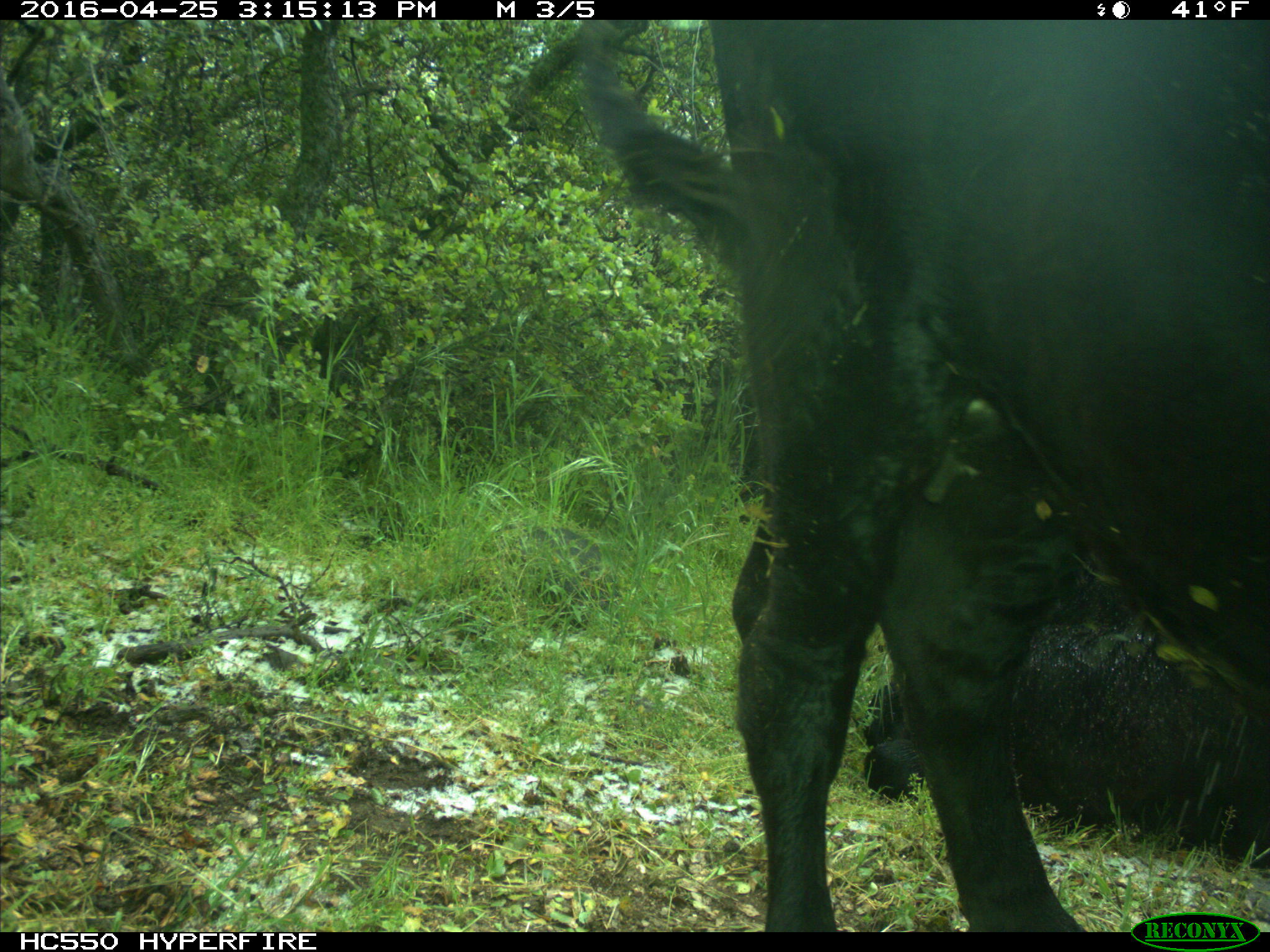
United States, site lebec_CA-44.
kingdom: Animalia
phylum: Chordata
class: Mammalia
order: Artiodactyla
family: Bovidae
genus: Bos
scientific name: Bos taurus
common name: domestic cow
Bos taurus (domestic cow).